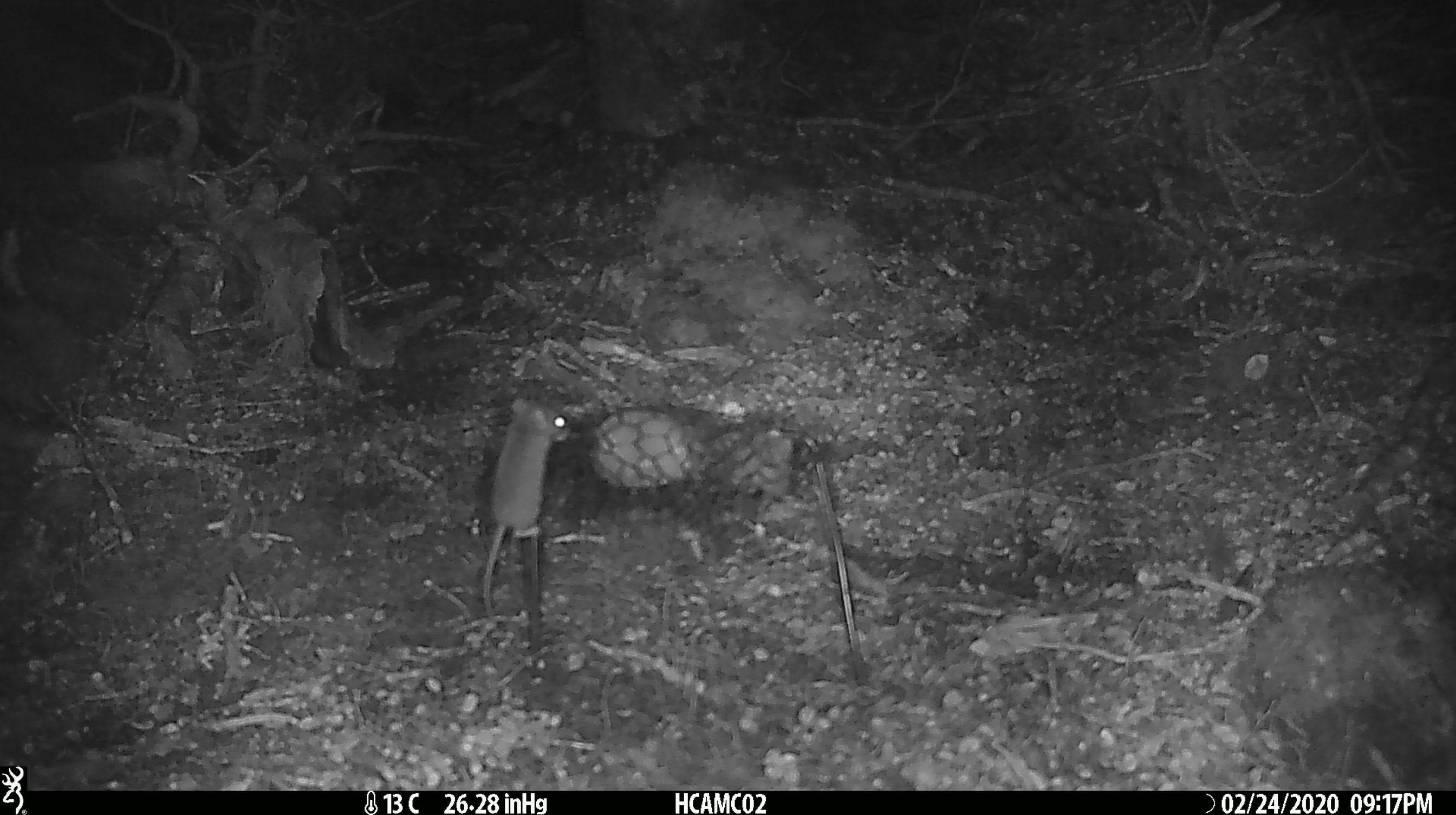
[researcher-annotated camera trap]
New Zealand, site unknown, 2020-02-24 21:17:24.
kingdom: Animalia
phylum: Chordata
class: Mammalia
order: Rodentia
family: Muridae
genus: Mus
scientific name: Mus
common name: mouse